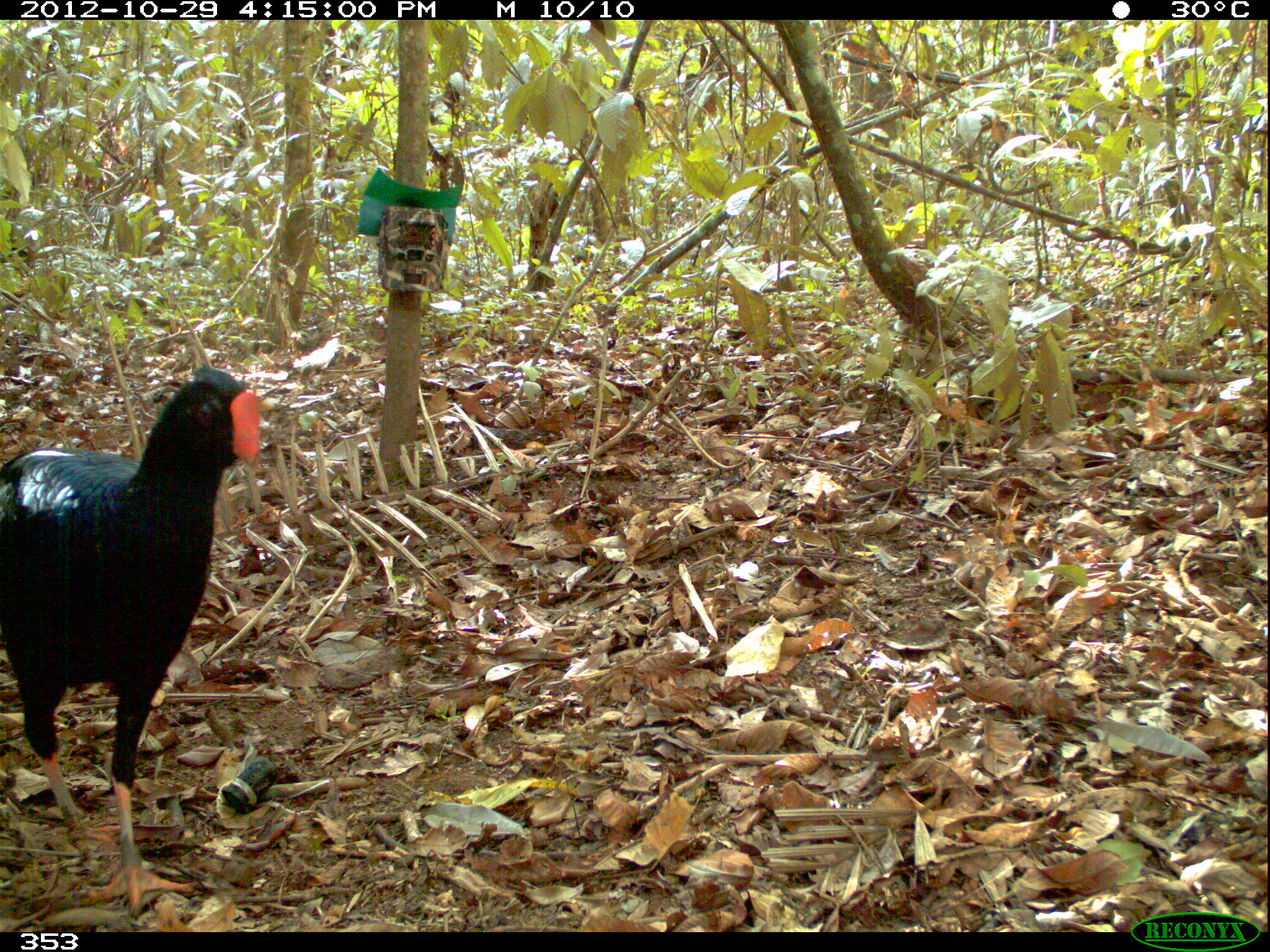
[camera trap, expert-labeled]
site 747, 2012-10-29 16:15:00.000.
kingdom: Animalia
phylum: Chordata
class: Aves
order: Galliformes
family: Cracidae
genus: Mitu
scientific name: Mitu tuberosum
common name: razor-billed curassow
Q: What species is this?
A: Mitu tuberosum (razor-billed curassow).